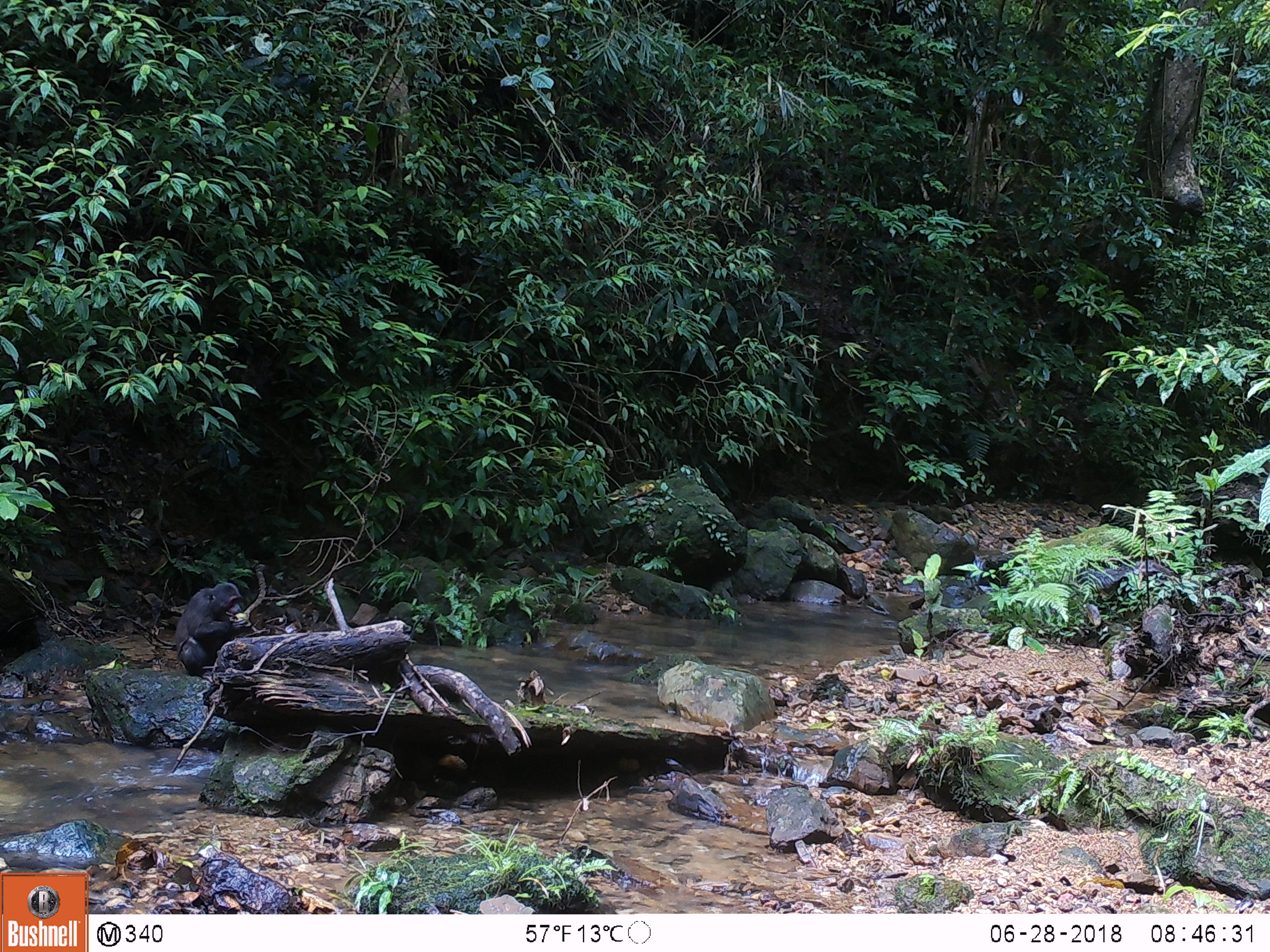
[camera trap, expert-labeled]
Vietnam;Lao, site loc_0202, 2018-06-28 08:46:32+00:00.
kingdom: Animalia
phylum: Chordata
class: Mammalia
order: Primates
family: Cercopithecidae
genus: Macaca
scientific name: Macaca arctoides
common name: stump-tailed macaque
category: stump tailed macaque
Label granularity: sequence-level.